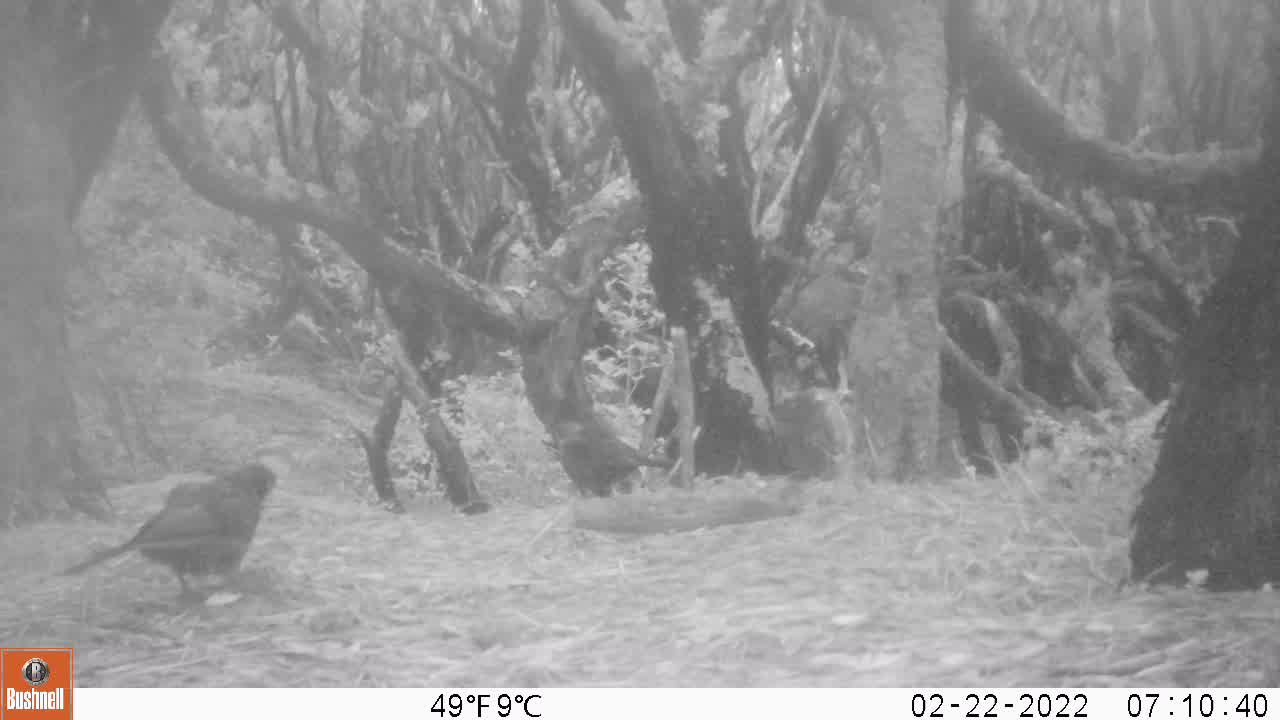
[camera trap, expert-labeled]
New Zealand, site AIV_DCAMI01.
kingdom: Animalia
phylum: Chordata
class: Aves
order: Passeriformes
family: Turdidae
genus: Turdus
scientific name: Turdus merula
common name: eurasian blackbird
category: blackbird